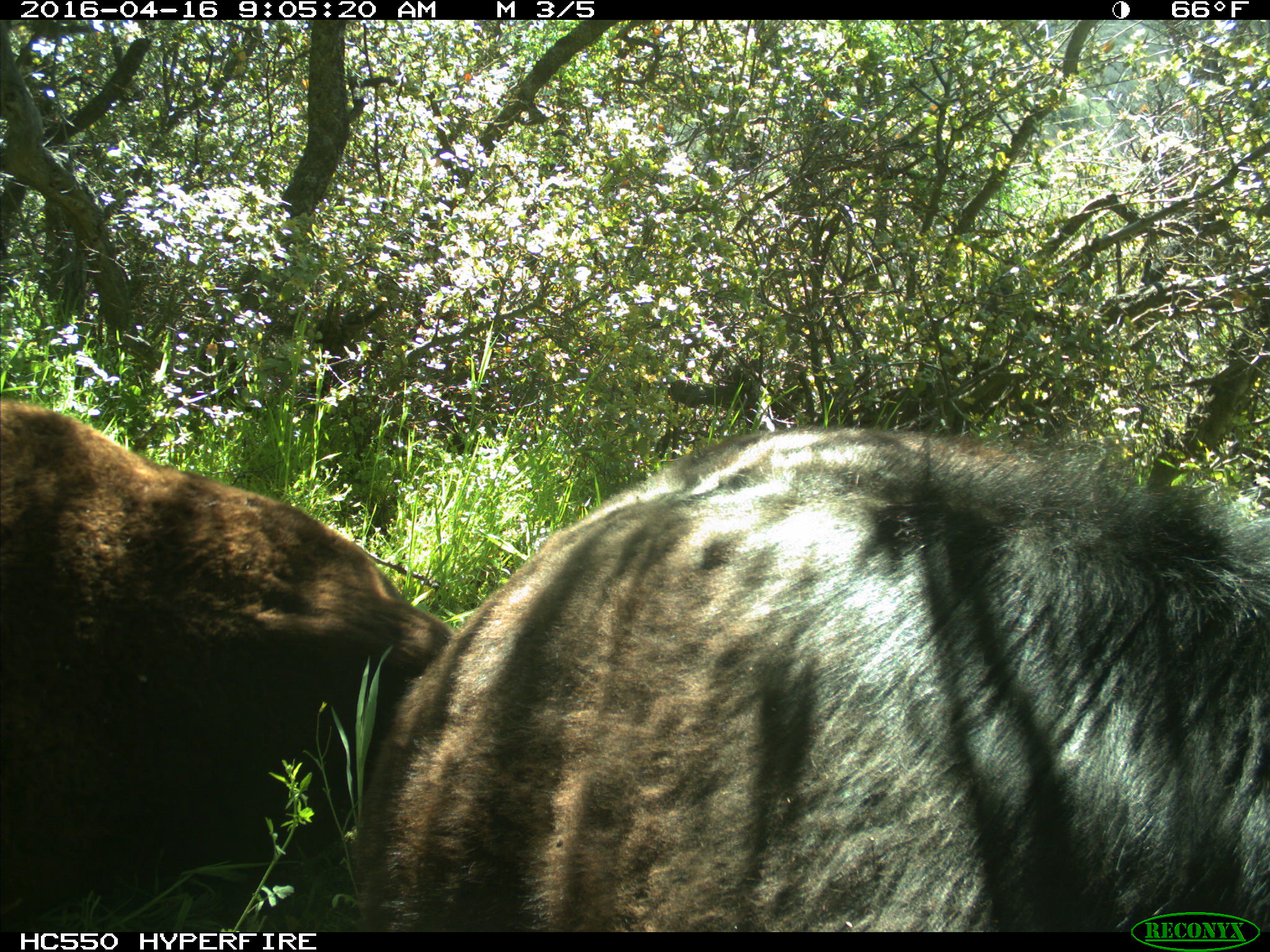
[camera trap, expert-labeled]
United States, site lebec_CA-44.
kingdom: Animalia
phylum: Chordata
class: Mammalia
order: Artiodactyla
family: Bovidae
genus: Bos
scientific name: Bos taurus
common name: domestic cow